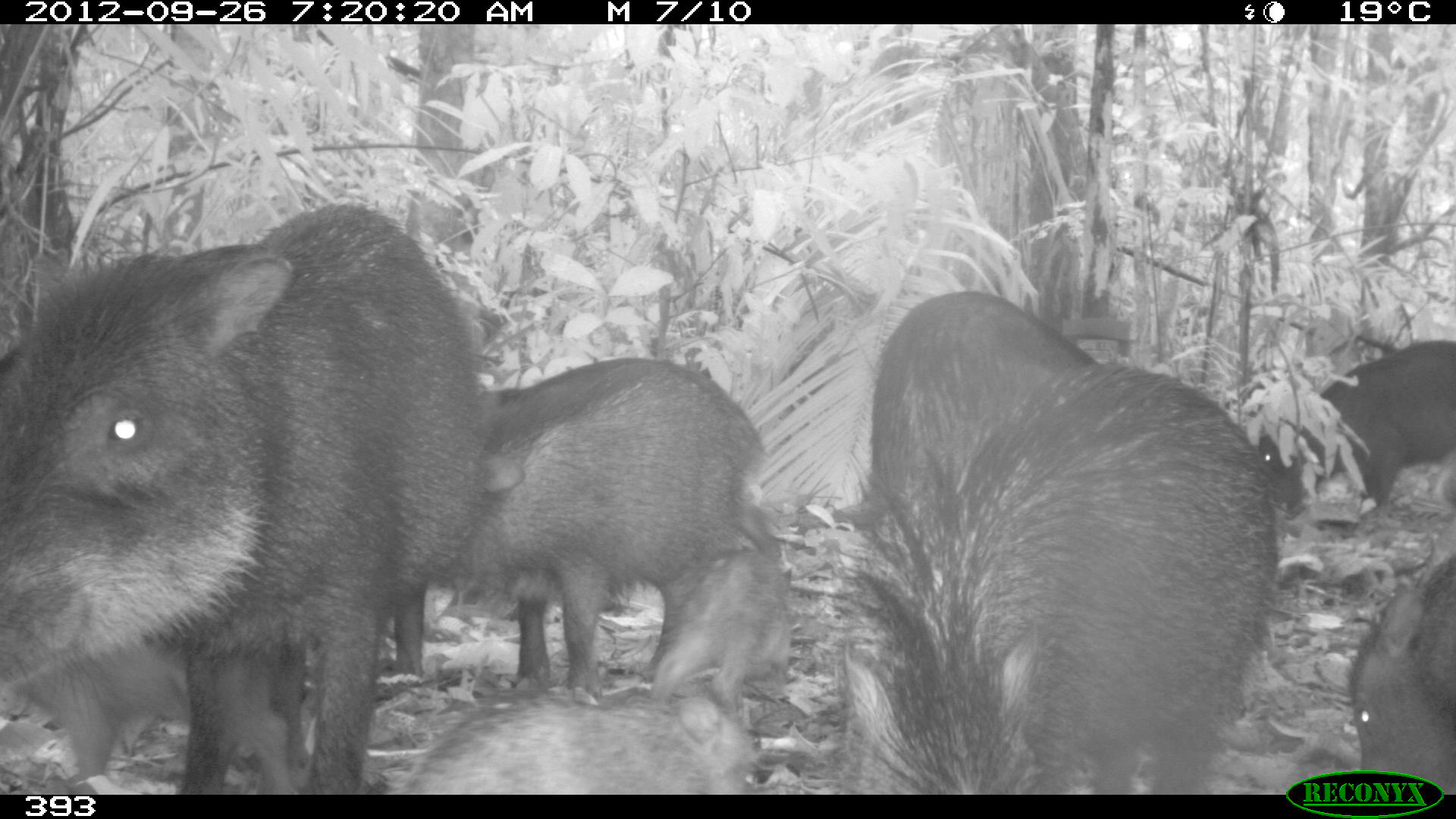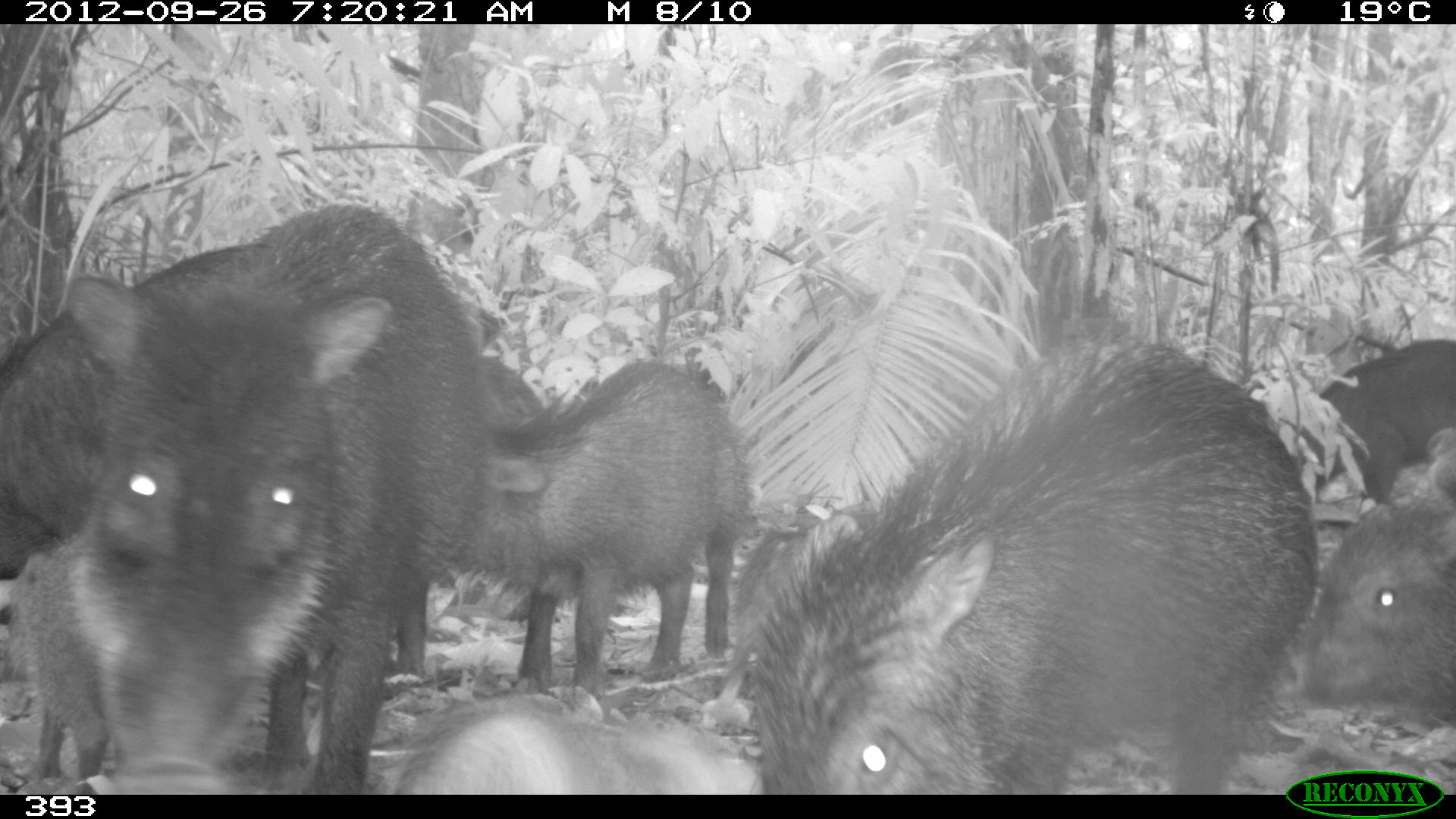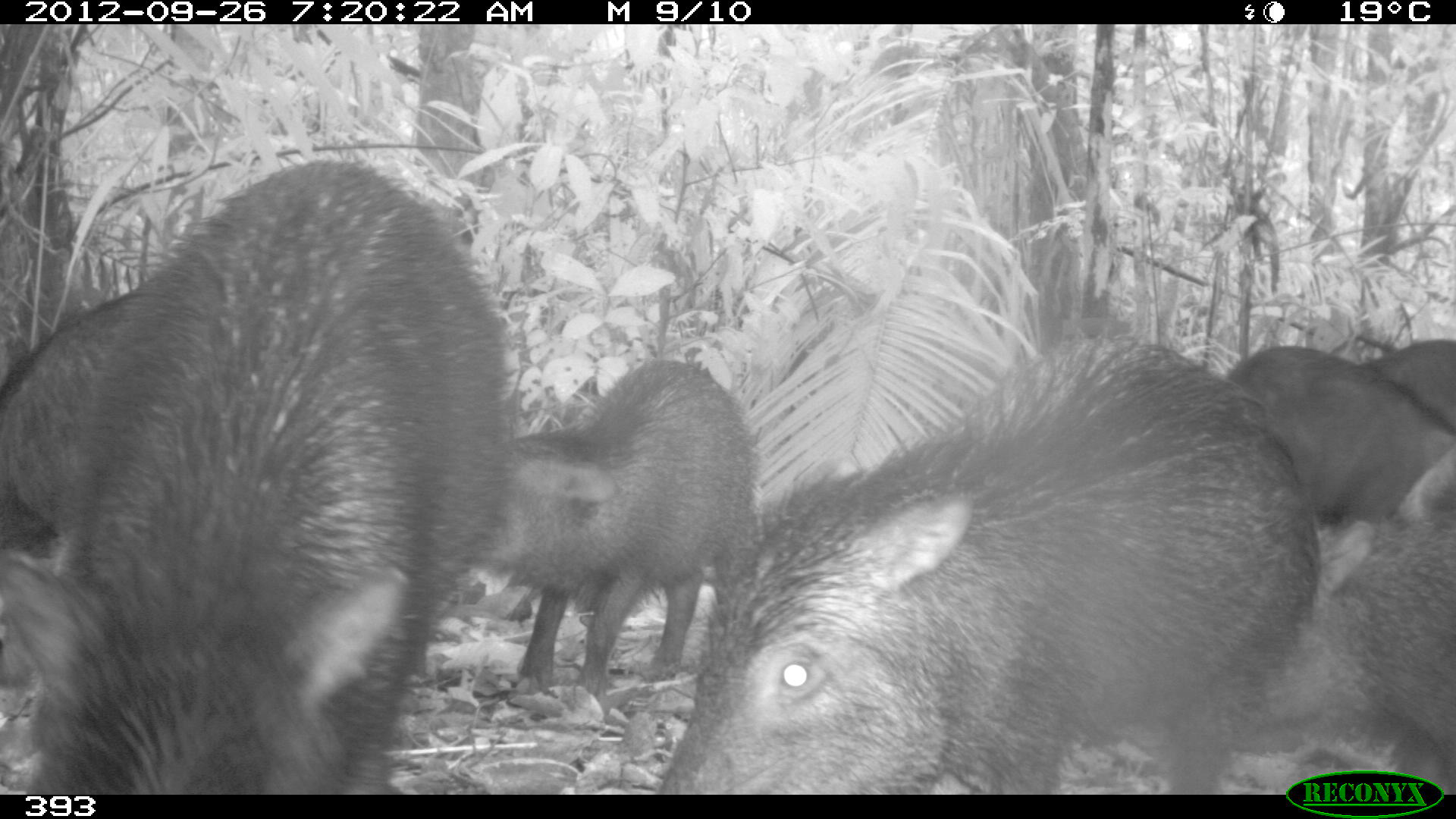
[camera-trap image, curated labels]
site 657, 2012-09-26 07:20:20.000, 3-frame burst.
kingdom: Animalia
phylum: Chordata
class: Mammalia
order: Artiodactyla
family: Tayassuidae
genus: Tayassu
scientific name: Tayassu pecari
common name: white-lipped peccary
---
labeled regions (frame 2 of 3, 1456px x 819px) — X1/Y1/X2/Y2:
tayassu pecari: 45/198/488/794; 739/343/1313/795; 478/353/744/695; 0/246/240/576; 1292/484/1456/725; 394/694/759/795; 1292/338/1456/505; 16/538/116/784; 469/348/547/431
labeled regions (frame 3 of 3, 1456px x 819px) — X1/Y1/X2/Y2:
tayassu pecari: 3/156/510/794; 661/343/1313/795; 478/353/744/695; 1268/456/1456/789; 1209/341/1456/522; 0/274/145/556; 1377/338/1456/426